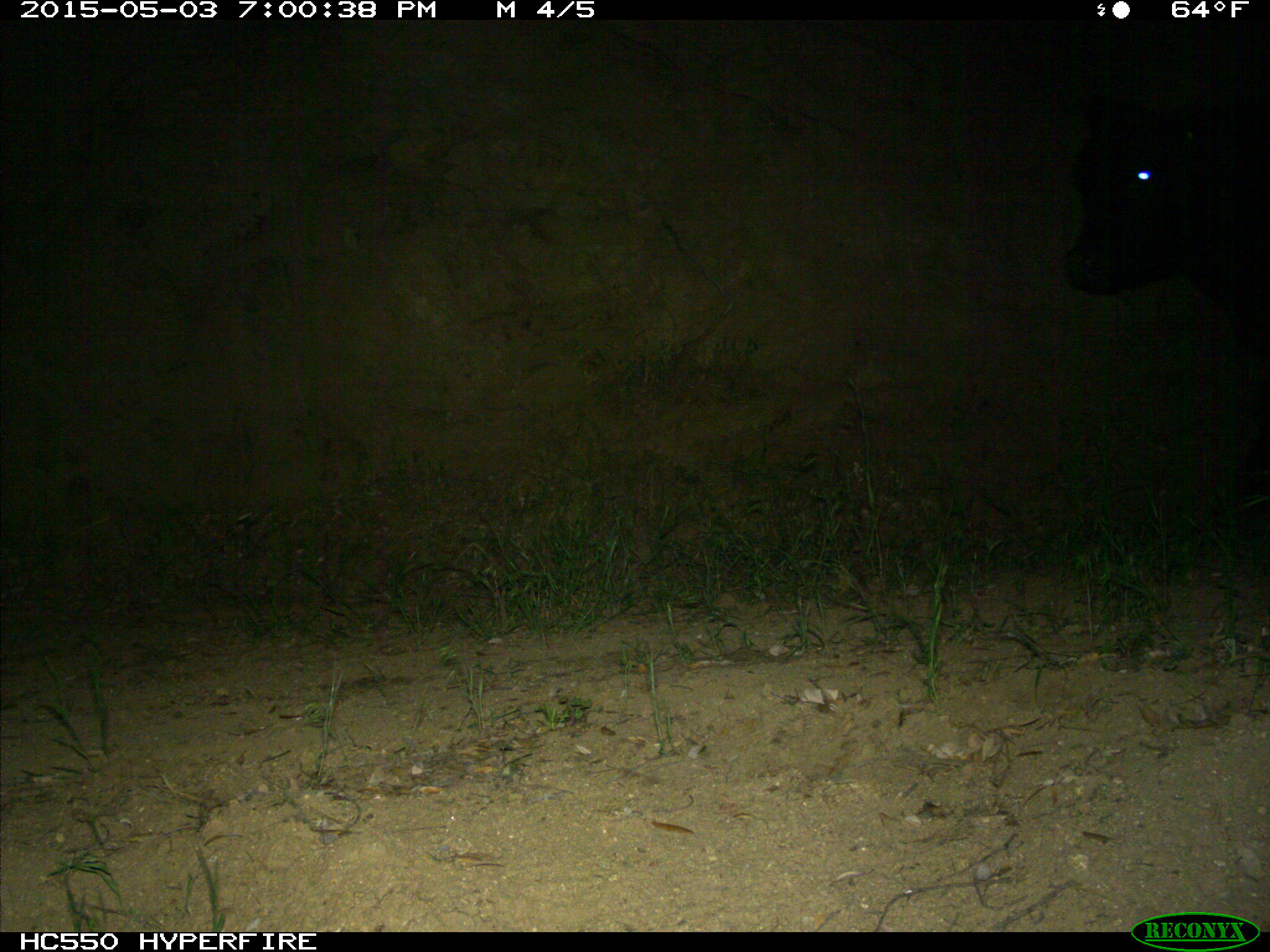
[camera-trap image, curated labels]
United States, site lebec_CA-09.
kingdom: Animalia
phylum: Chordata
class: Mammalia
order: Artiodactyla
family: Bovidae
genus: Bos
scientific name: Bos taurus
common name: domestic cow